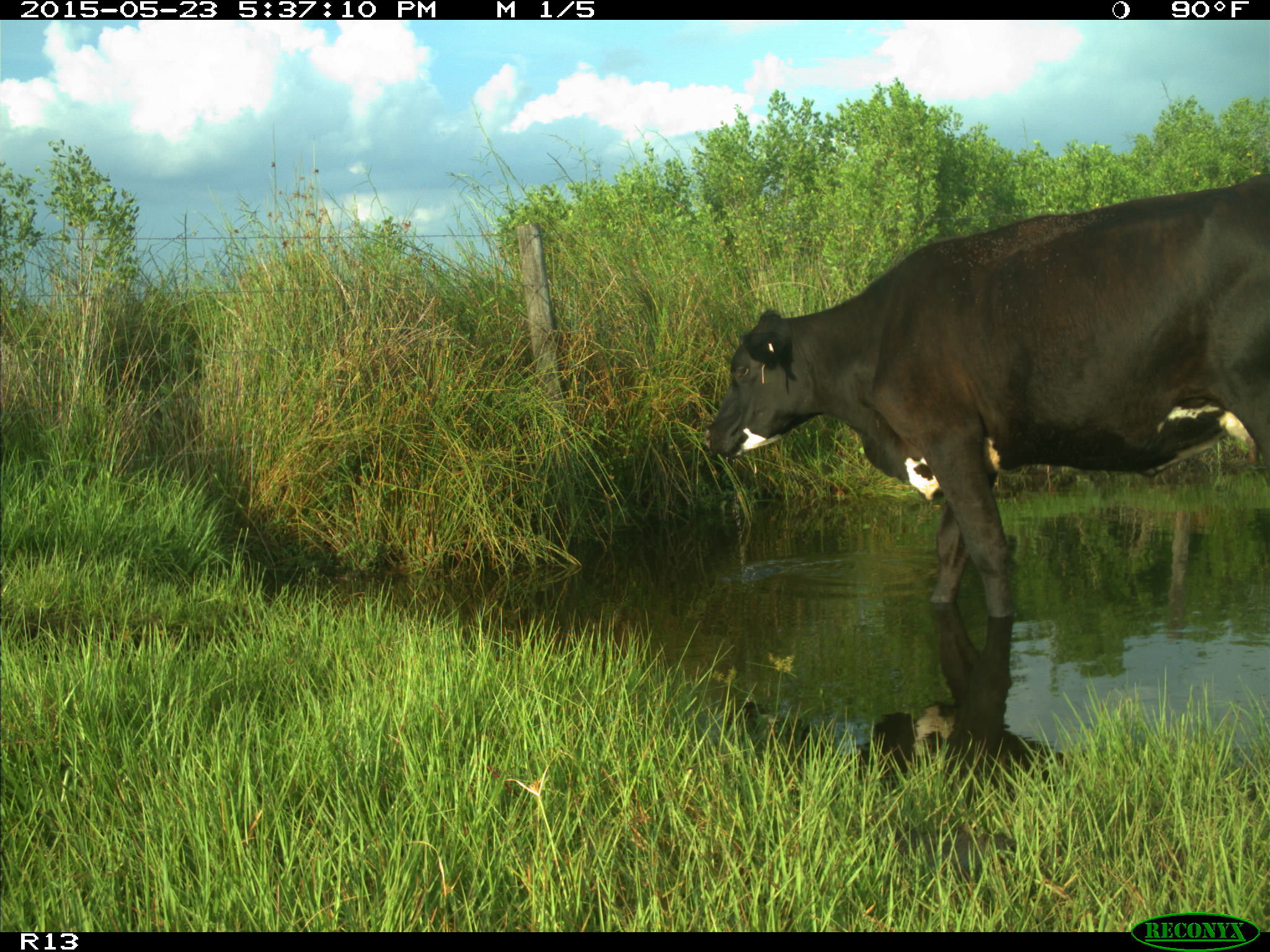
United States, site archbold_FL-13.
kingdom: Animalia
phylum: Chordata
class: Mammalia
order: Artiodactyla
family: Bovidae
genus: Bos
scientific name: Bos taurus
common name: domestic cow